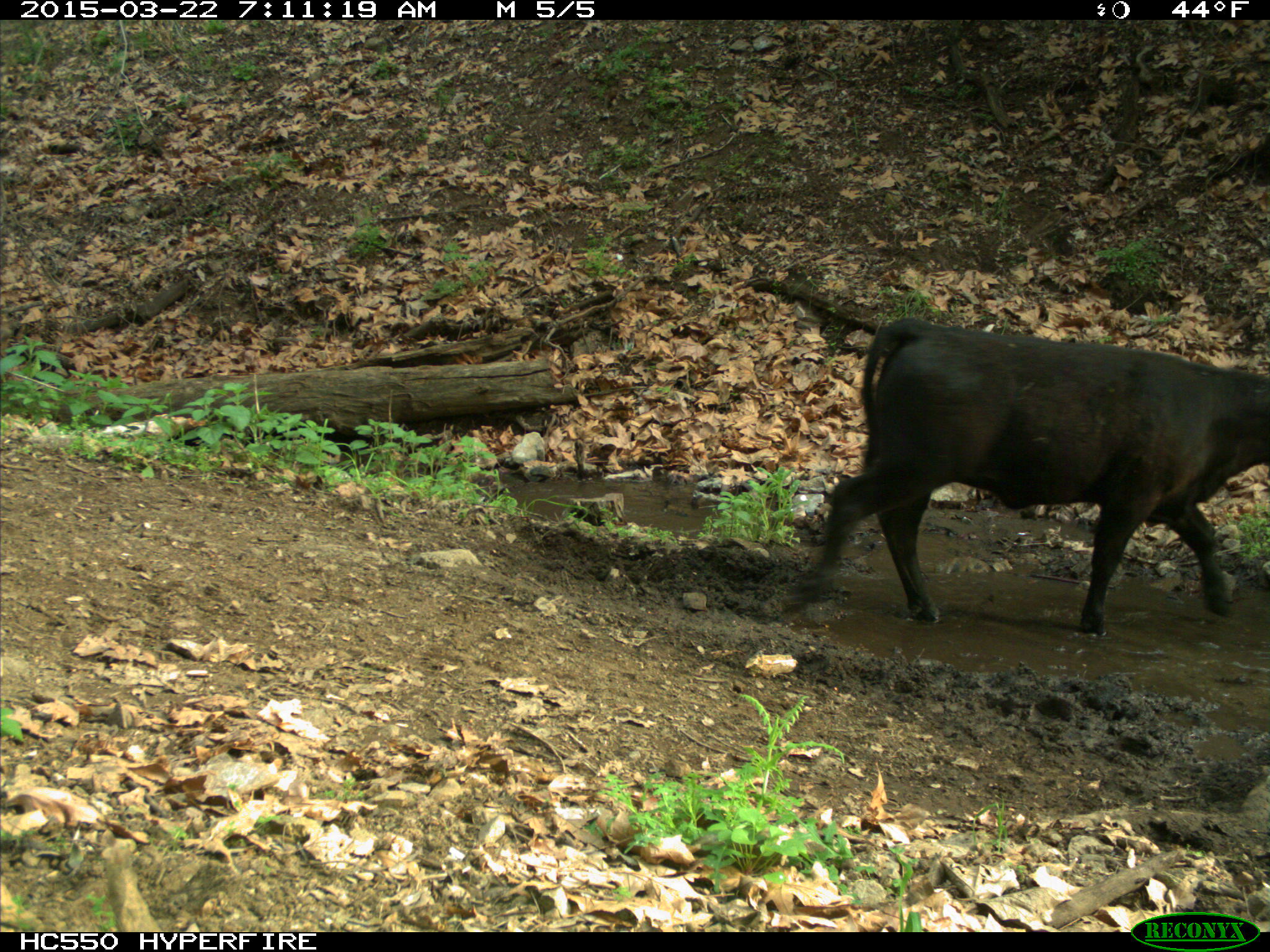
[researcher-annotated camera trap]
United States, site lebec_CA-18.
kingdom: Animalia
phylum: Chordata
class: Mammalia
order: Artiodactyla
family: Bovidae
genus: Bos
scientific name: Bos taurus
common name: domestic cow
Bos taurus (domestic cow).